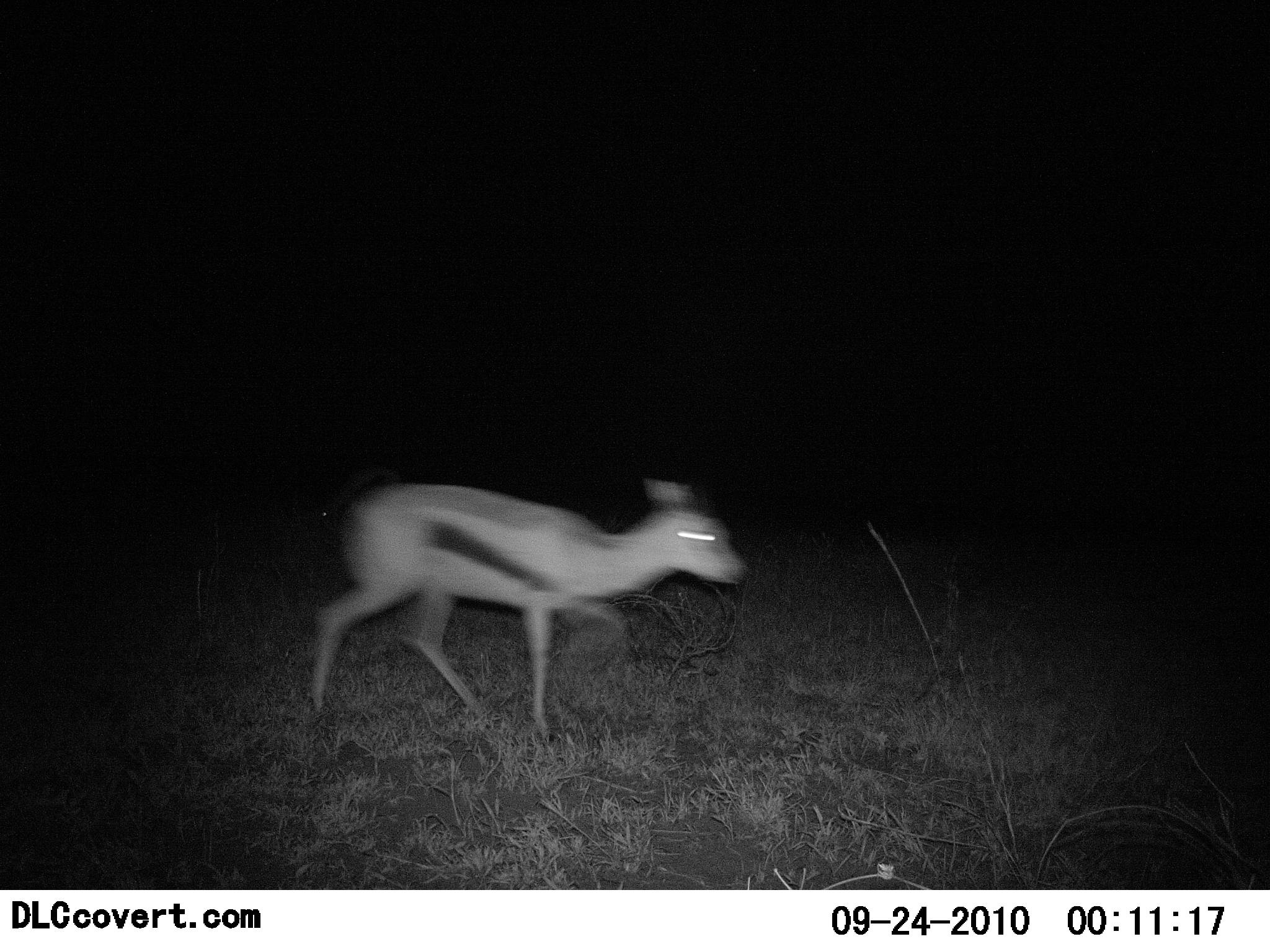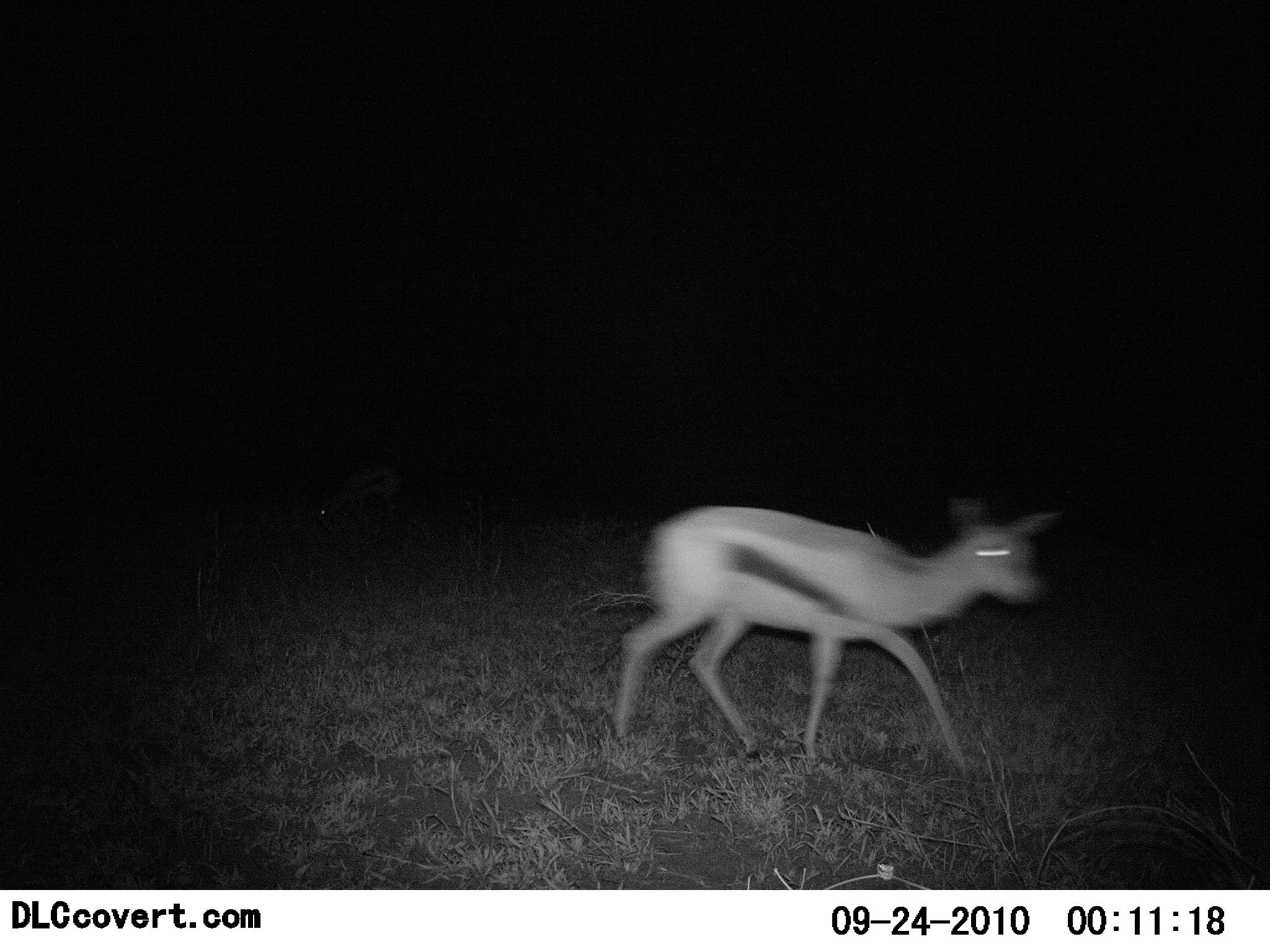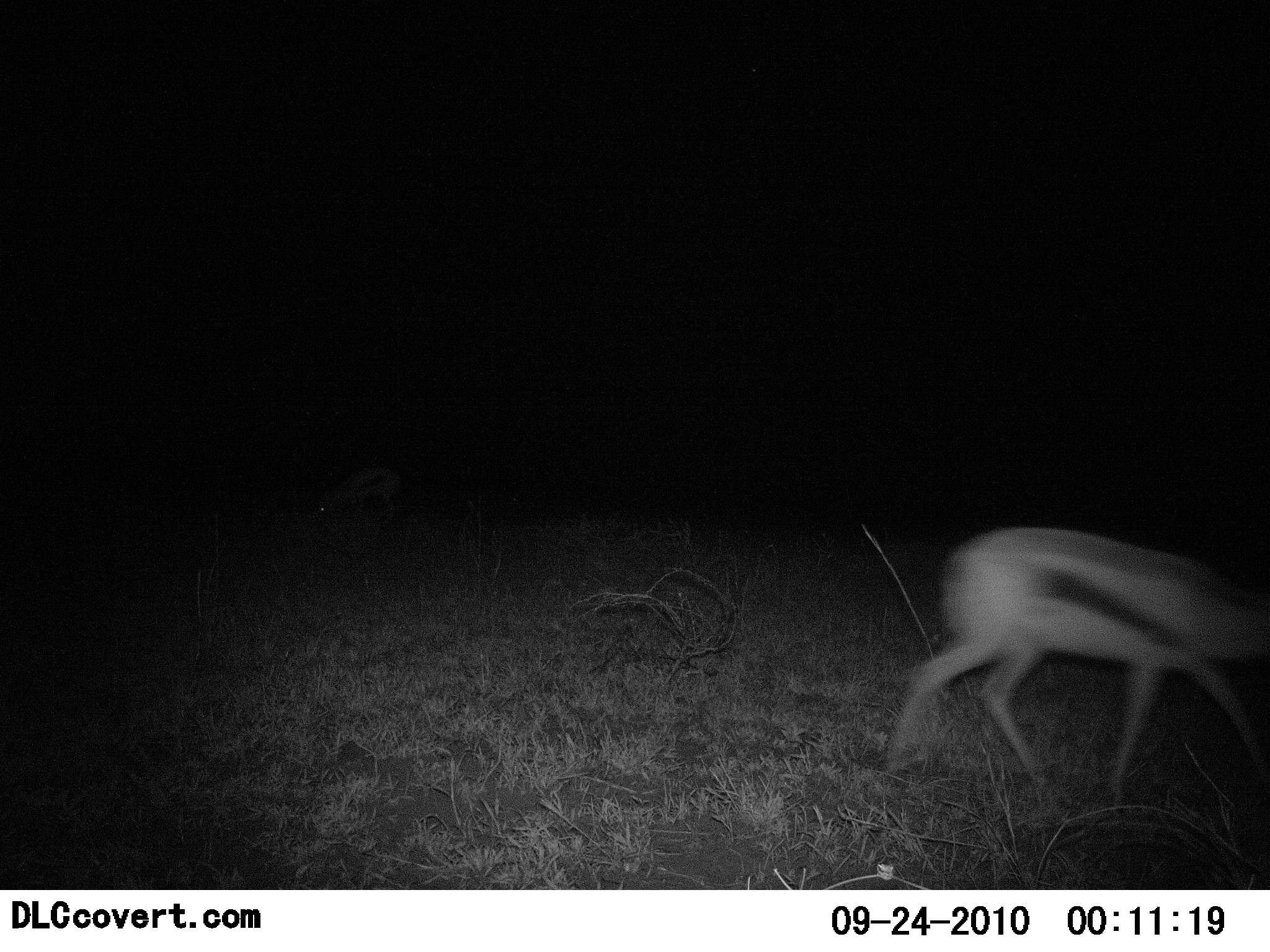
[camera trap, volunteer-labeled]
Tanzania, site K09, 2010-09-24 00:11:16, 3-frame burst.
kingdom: Animalia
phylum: Chordata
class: Mammalia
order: Artiodactyla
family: Bovidae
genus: Eudorcas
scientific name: Eudorcas thomsonii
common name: thomson's gazelle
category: gazellethomsons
Gazellethomsons (thomson's gazelle) (Eudorcas thomsonii), count 2. Behavior (volunteer vote fractions): standing 9%, resting 0%, moving 100%, interacting 0%. Young present (vote fraction): 0%. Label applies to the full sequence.